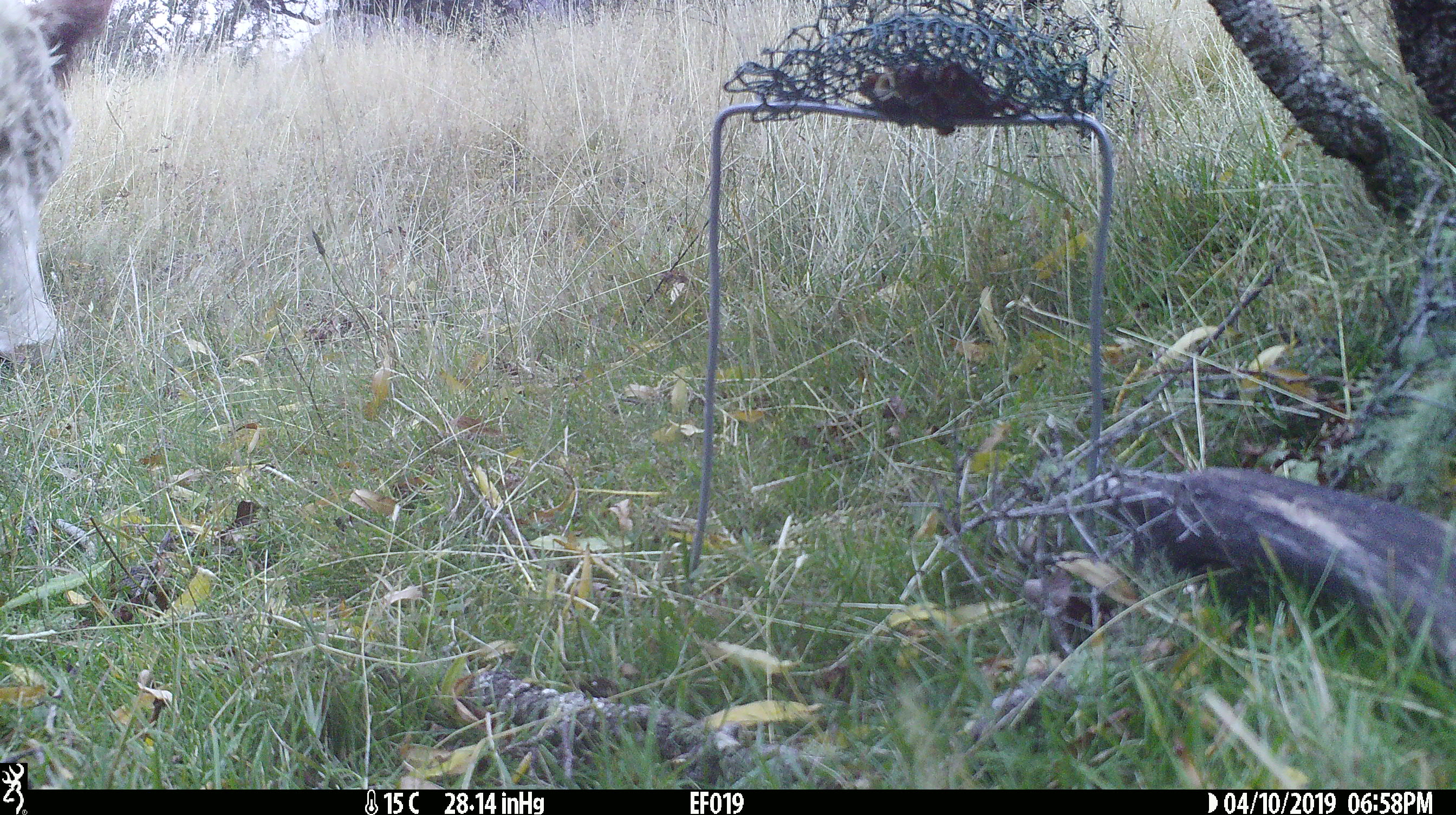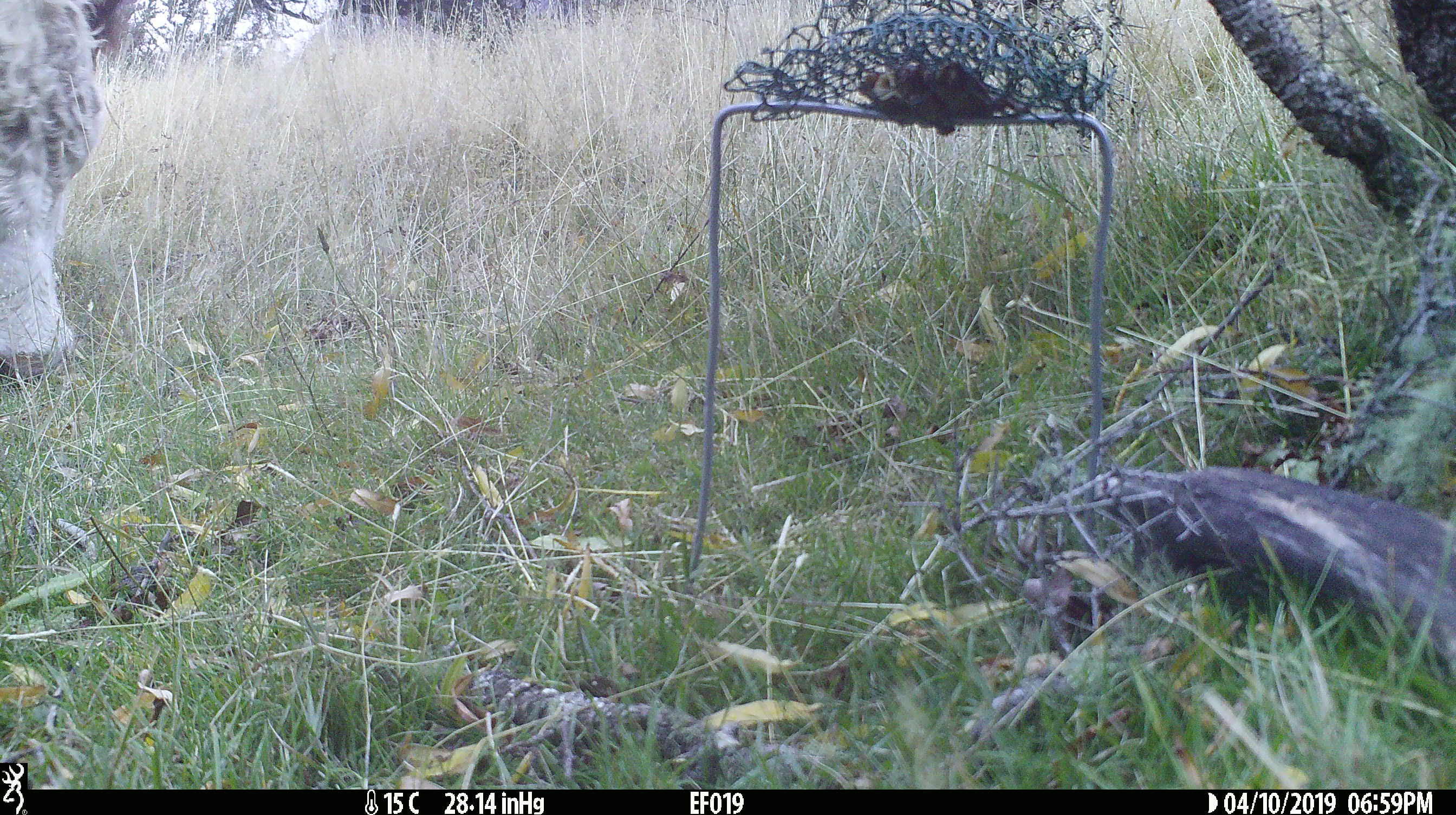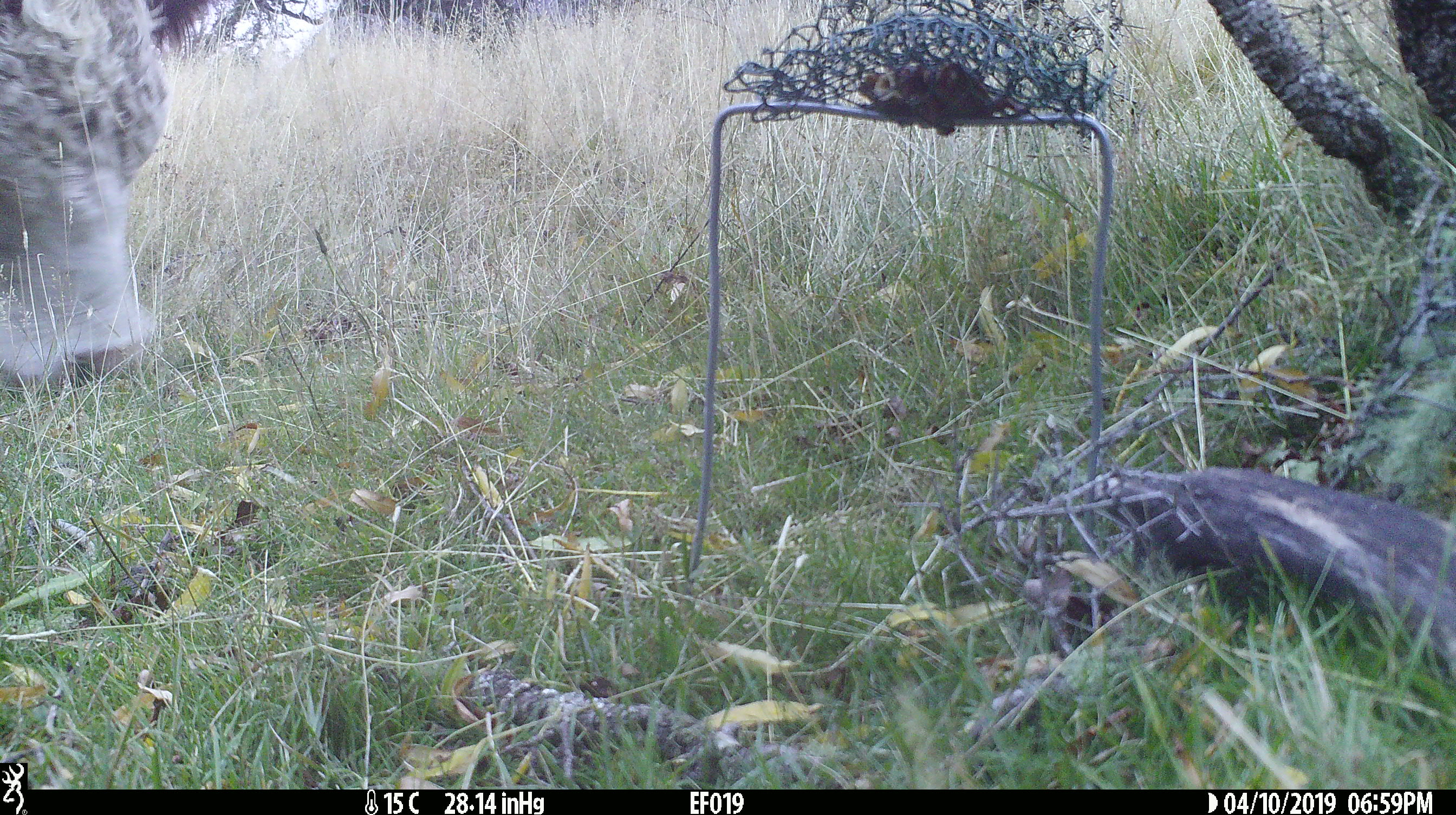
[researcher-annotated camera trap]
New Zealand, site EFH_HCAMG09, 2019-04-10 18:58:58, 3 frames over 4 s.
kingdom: Animalia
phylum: Chordata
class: Mammalia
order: Artiodactyla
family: Bovidae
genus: Bos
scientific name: Bos taurus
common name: domestic cow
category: cow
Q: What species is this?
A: Cow (domestic cow) (Bos taurus).